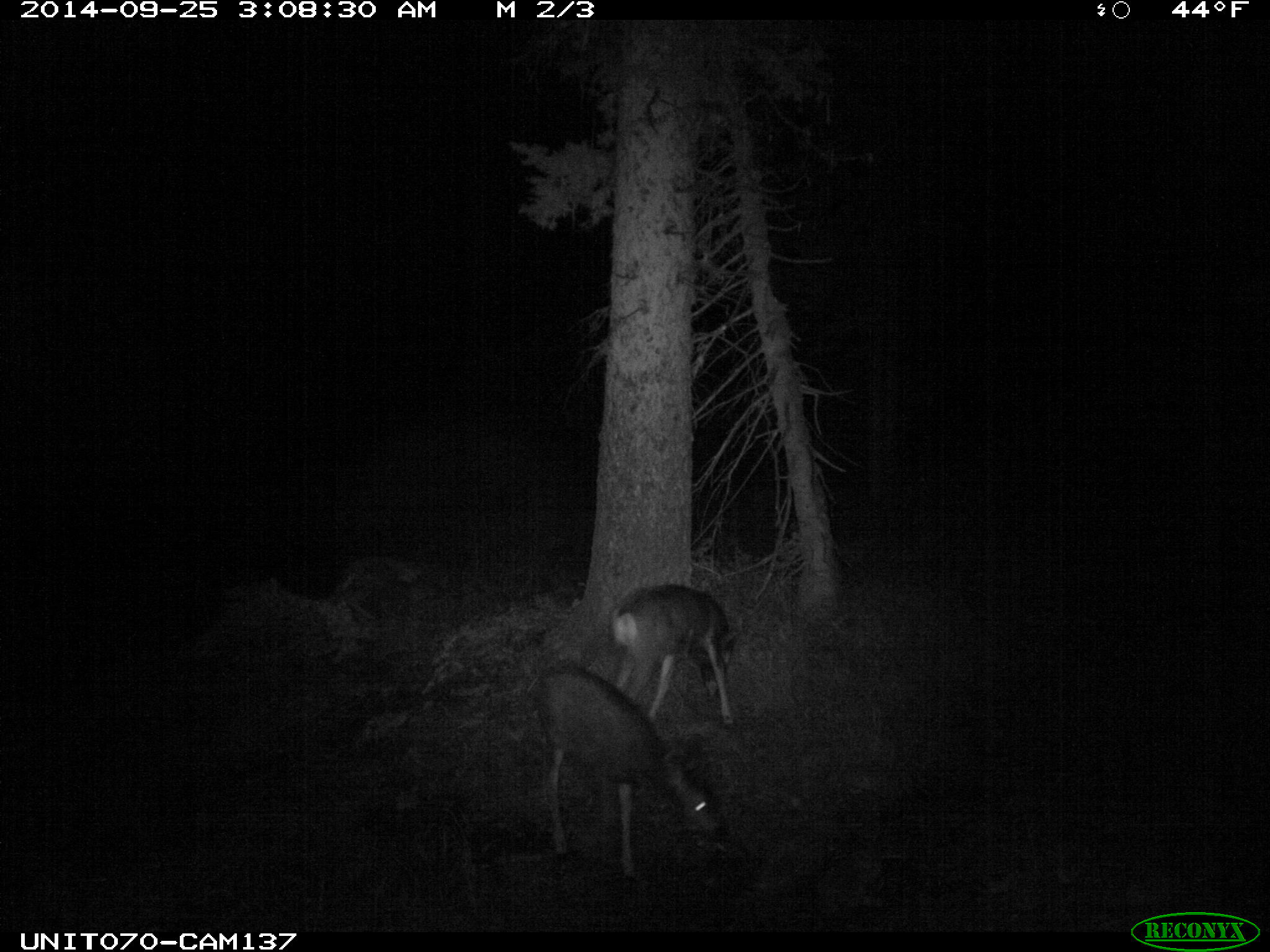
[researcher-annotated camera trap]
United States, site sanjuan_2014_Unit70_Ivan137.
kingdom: Animalia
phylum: Chordata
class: Mammalia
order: Artiodactyla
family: Cervidae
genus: Odocoileus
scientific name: Odocoileus hemionus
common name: mule deer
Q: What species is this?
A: Odocoileus hemionus (mule deer).